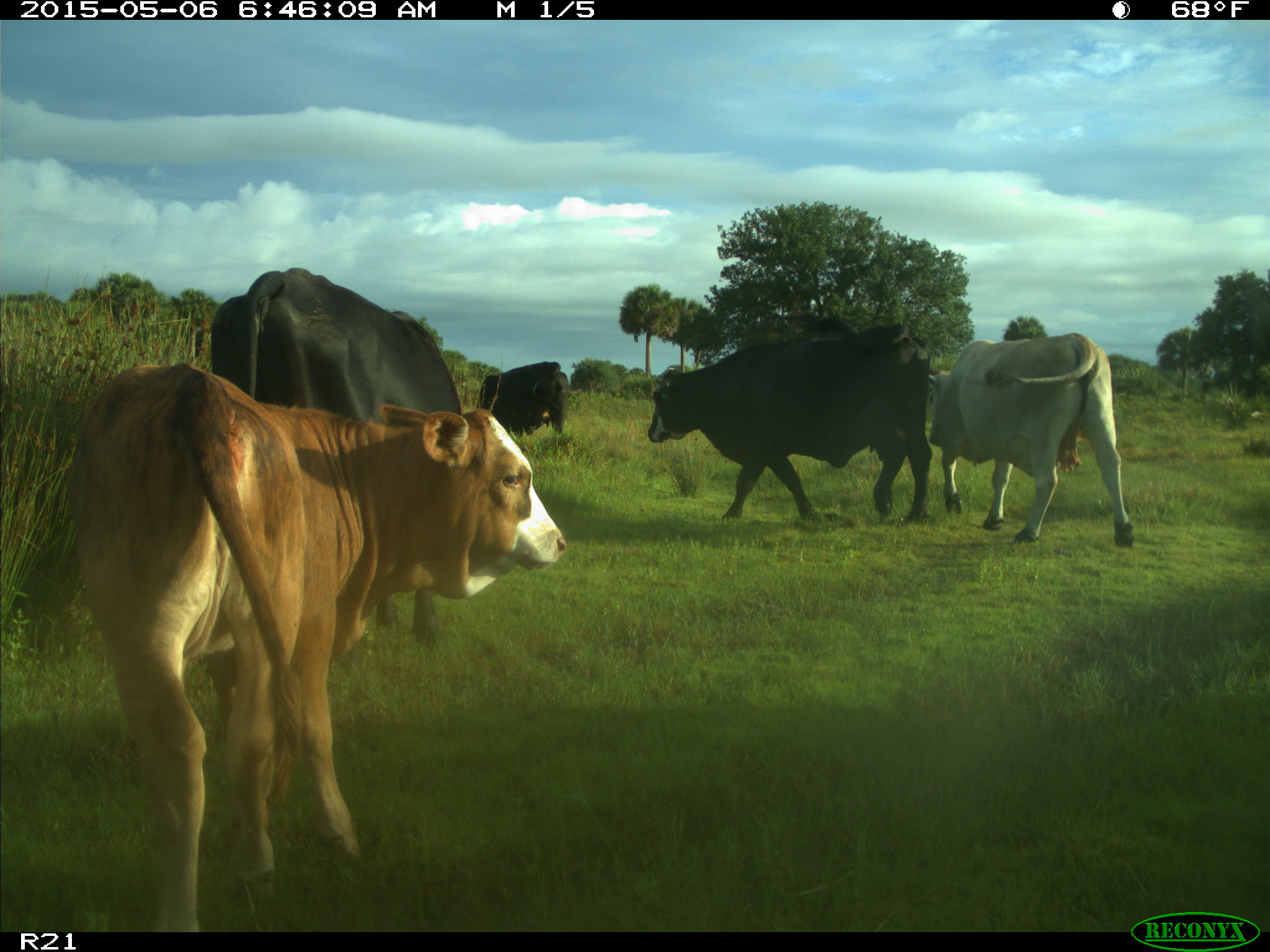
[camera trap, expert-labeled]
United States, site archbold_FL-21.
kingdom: Animalia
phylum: Chordata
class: Mammalia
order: Artiodactyla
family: Bovidae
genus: Bos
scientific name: Bos taurus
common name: domestic cow